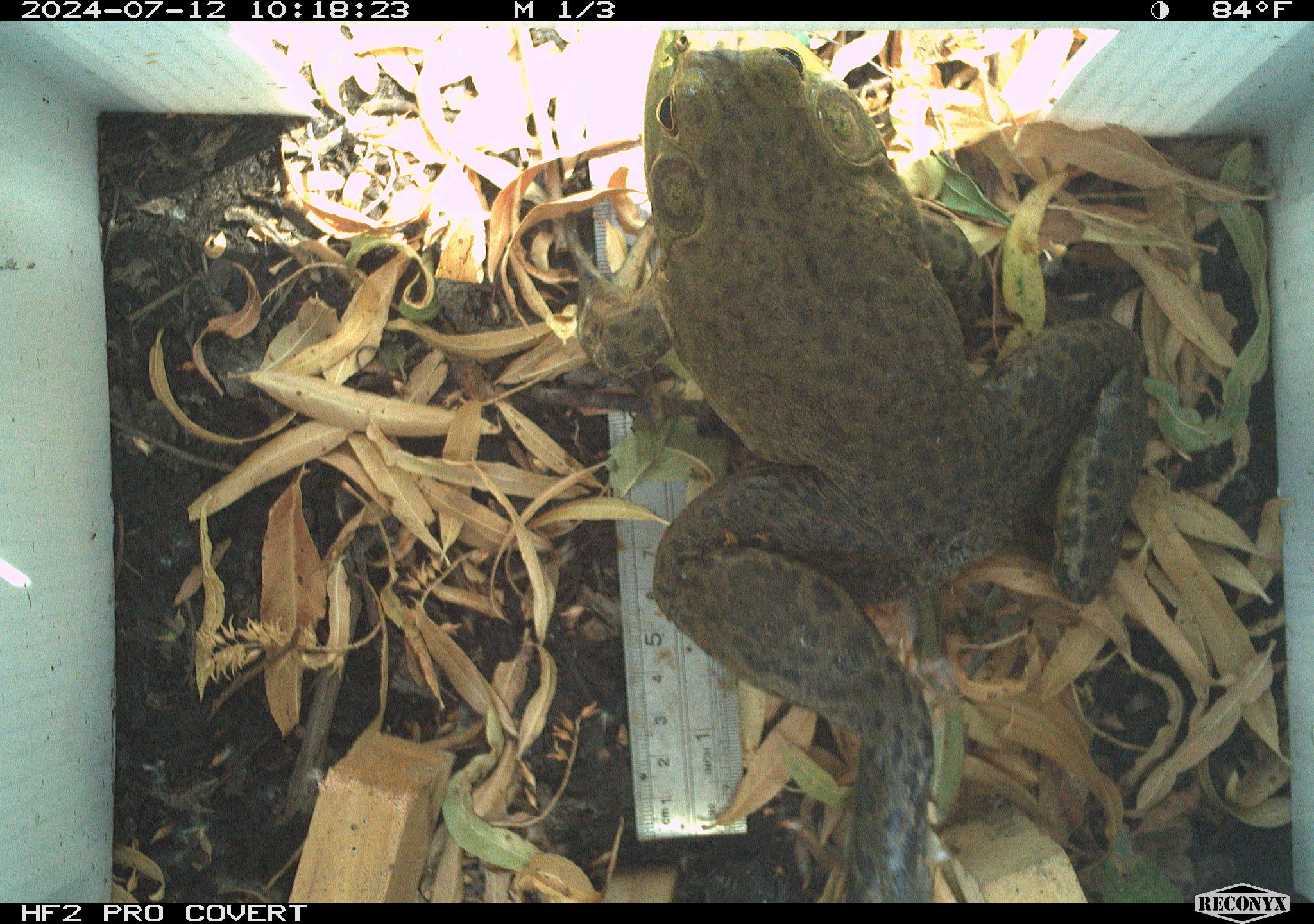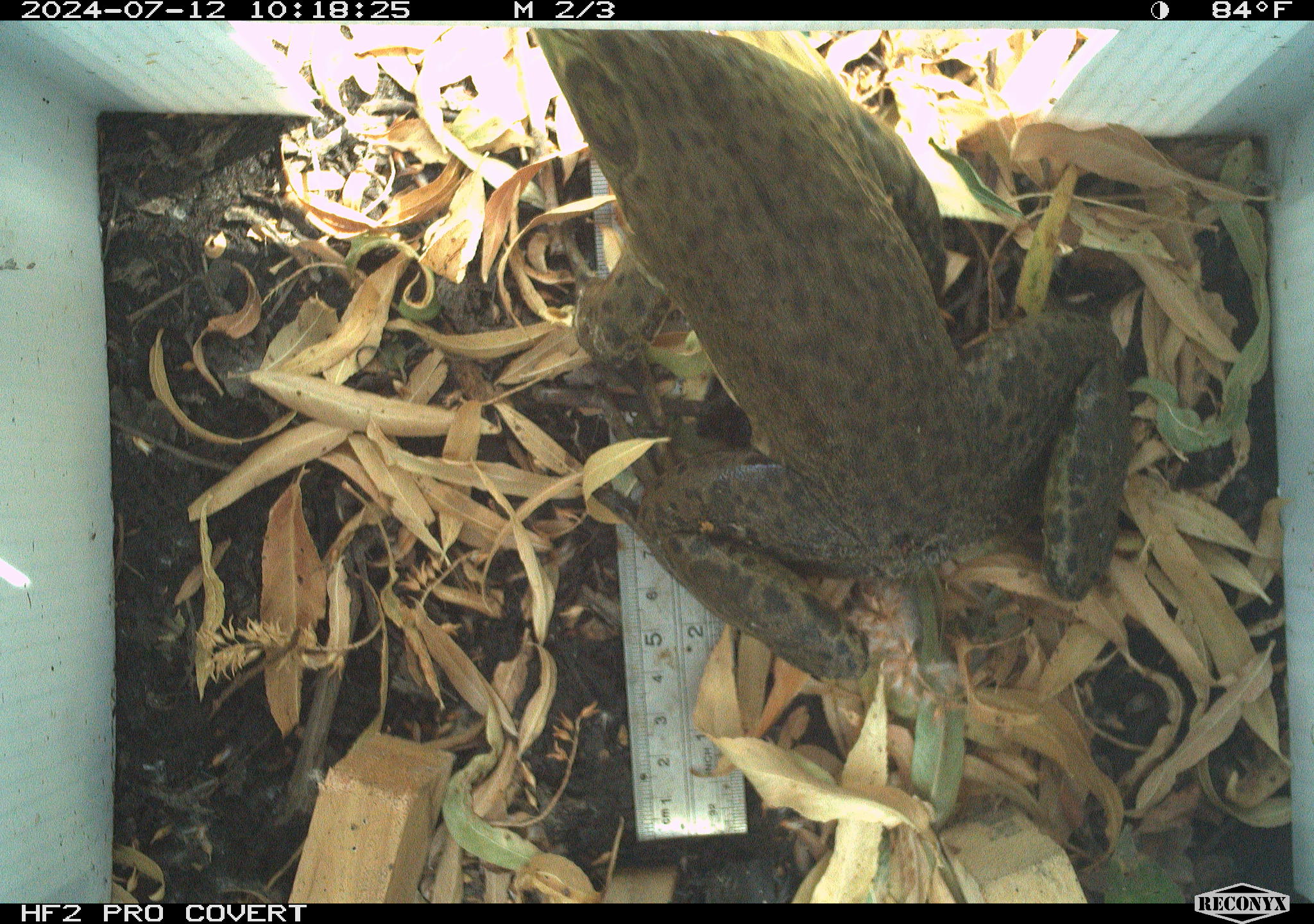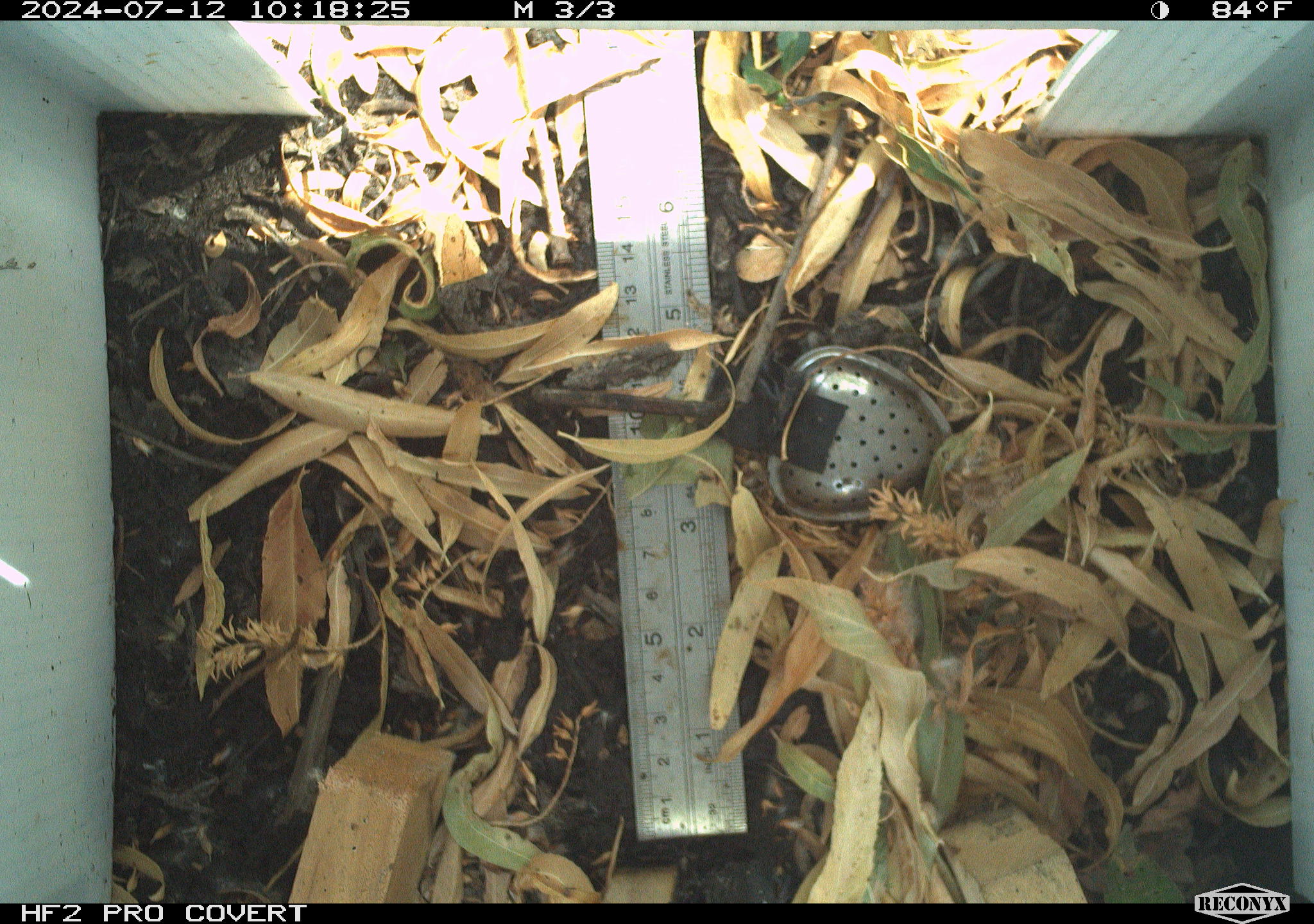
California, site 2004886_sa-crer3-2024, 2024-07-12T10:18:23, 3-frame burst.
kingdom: Animalia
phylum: Chordata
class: Amphibia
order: Anura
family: Ranidae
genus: Lithobates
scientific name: Lithobates catesbeianus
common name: american bullfrog